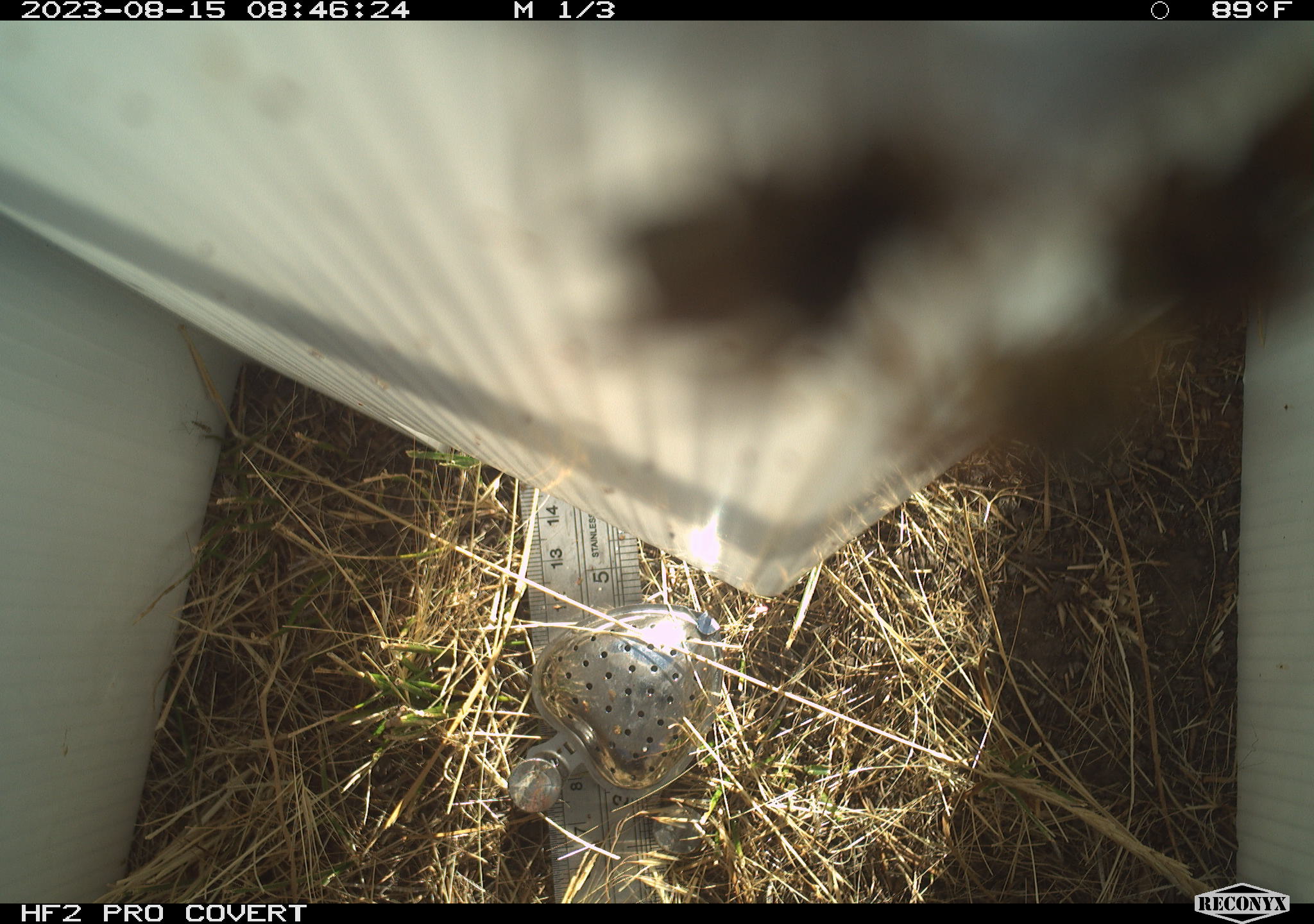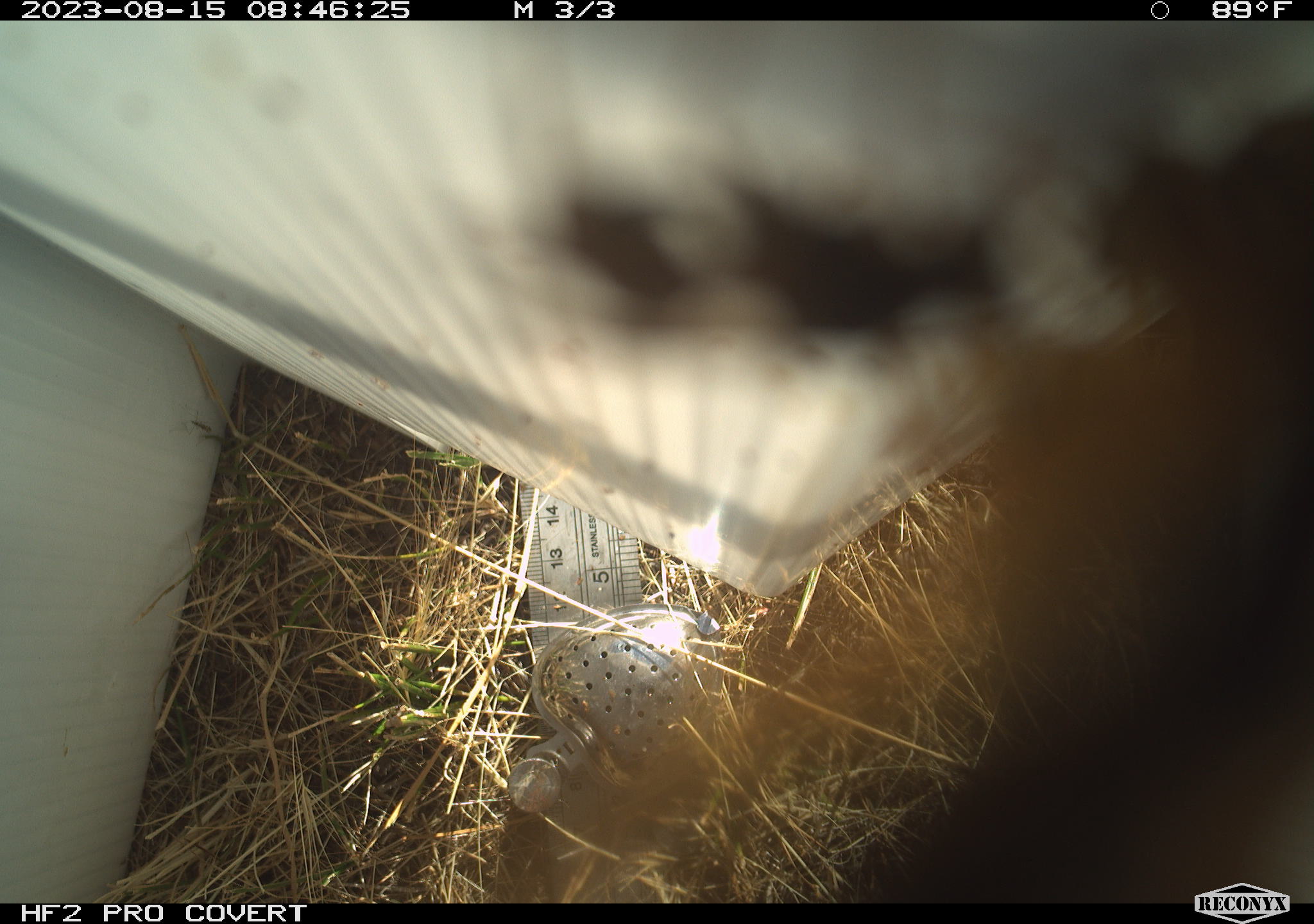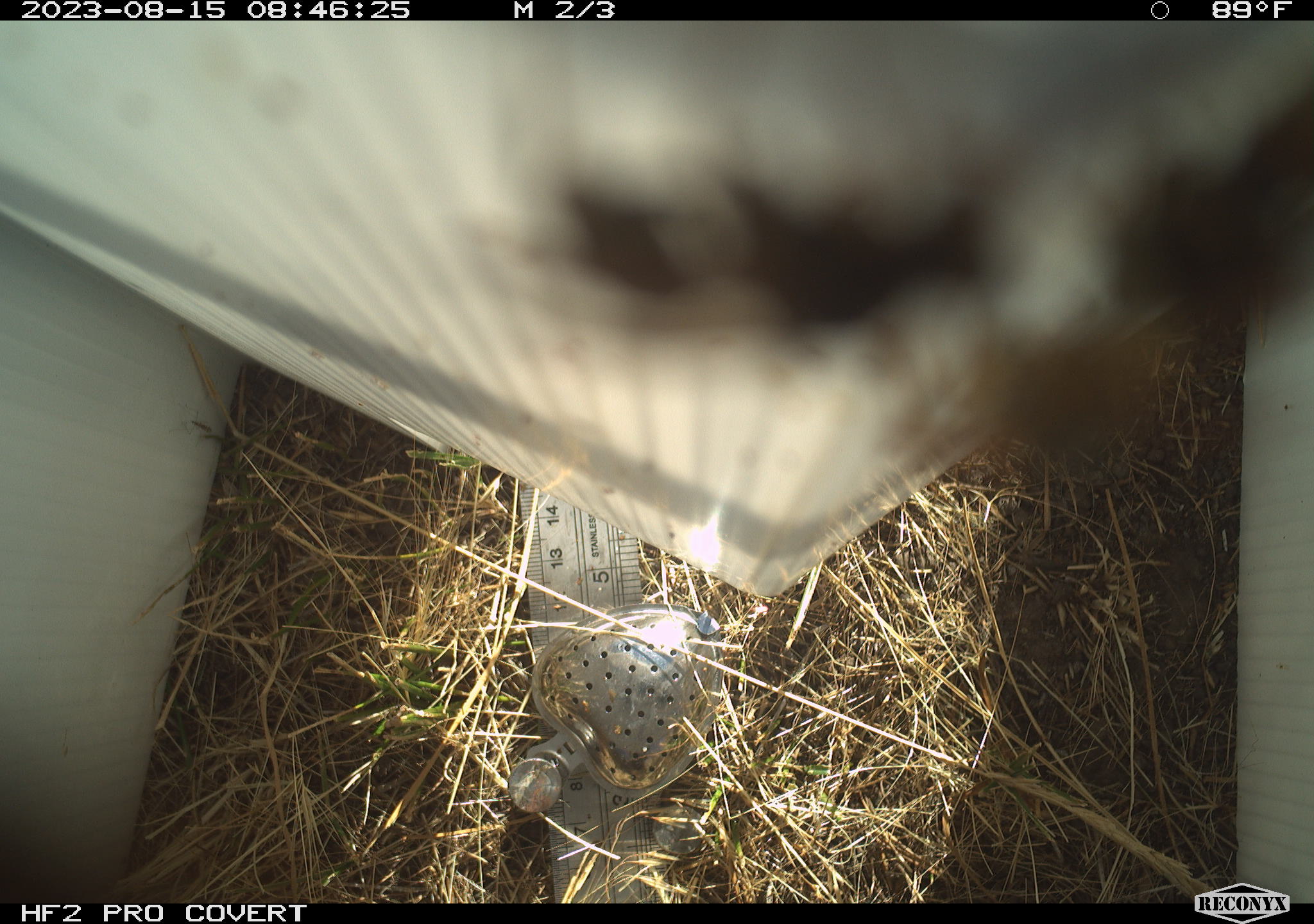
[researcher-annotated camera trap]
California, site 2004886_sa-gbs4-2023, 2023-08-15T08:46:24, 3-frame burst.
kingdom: Animalia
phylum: Arthropoda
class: Insecta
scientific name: Insecta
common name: insect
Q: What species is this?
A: Insect (Insecta).